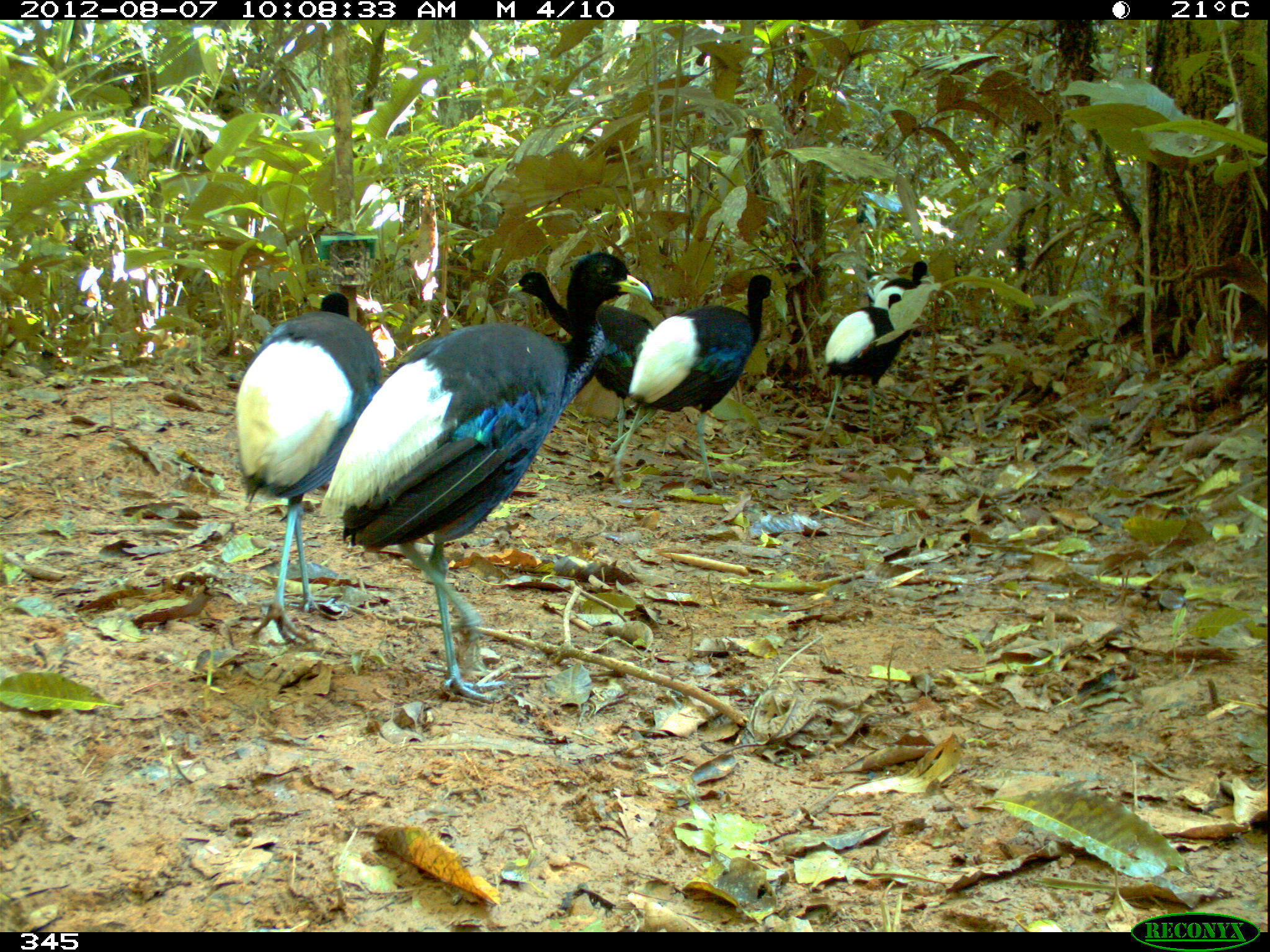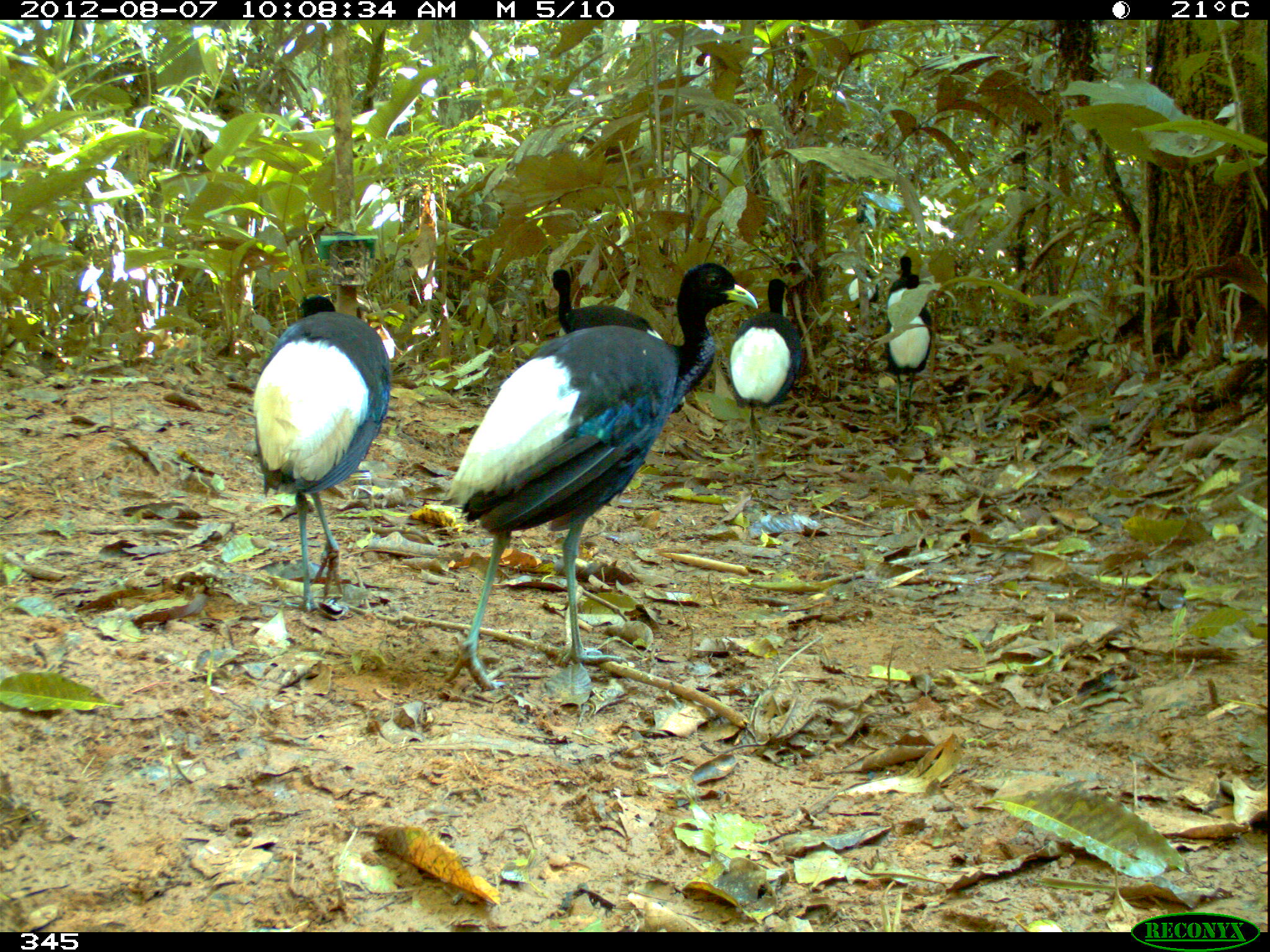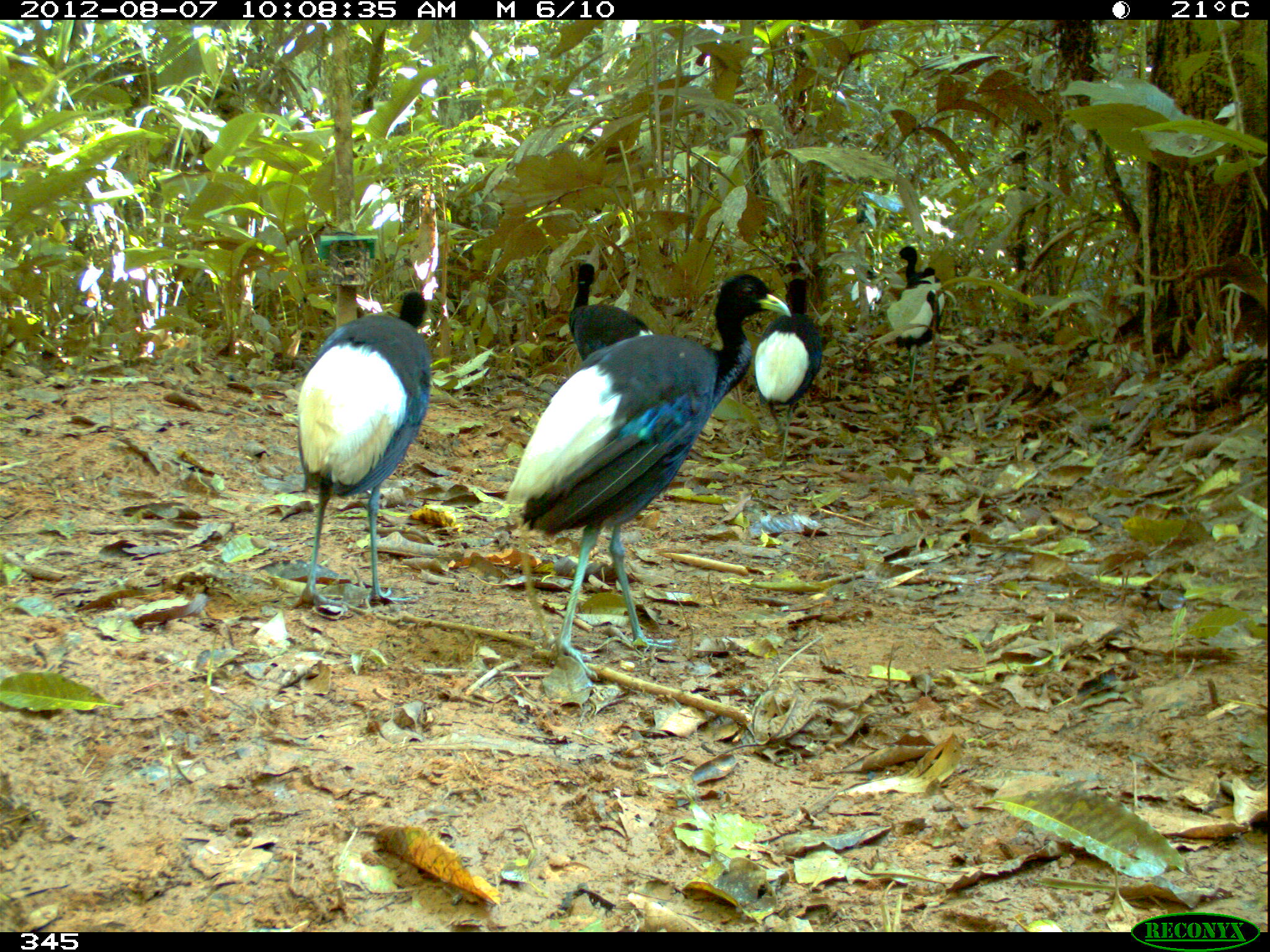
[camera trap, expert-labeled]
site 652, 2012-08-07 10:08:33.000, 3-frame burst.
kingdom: Animalia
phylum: Chordata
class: Aves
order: Gruiformes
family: Psophiidae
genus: Psophia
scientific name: Psophia leucoptera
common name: pale-winged trumpeter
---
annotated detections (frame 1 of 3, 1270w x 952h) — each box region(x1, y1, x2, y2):
psophia leucoptera: region(316, 249, 655, 702); region(233, 289, 382, 647); region(612, 271, 776, 491); region(507, 268, 653, 464); region(813, 291, 902, 446); region(872, 259, 929, 341); region(862, 261, 890, 301)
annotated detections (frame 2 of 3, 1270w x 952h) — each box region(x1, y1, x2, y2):
psophia leucoptera: region(442, 261, 760, 687); region(251, 294, 391, 612); region(727, 277, 804, 482); region(550, 268, 665, 341); region(881, 276, 936, 425); region(883, 253, 924, 321); region(840, 268, 881, 308)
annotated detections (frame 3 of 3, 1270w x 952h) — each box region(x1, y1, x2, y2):
psophia leucoptera: region(502, 273, 794, 678); region(294, 288, 432, 611); region(750, 274, 824, 468); region(567, 258, 652, 360); region(893, 267, 948, 387); region(893, 243, 941, 324); region(851, 266, 883, 311)